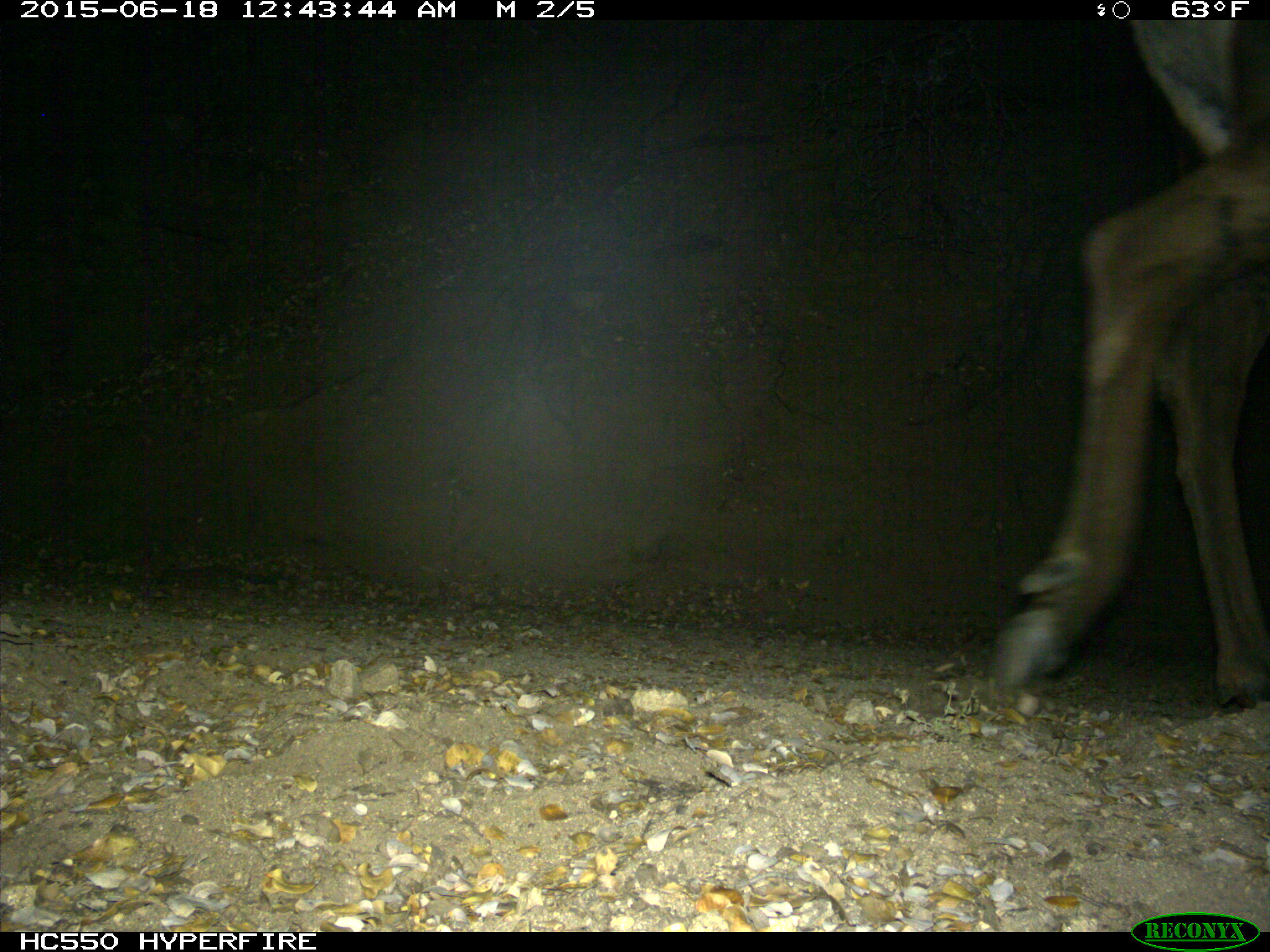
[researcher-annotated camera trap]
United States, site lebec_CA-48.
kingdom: Animalia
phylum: Chordata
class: Mammalia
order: Artiodactyla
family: Cervidae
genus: Cervus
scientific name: Cervus canadensis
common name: elk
Cervus canadensis (elk).